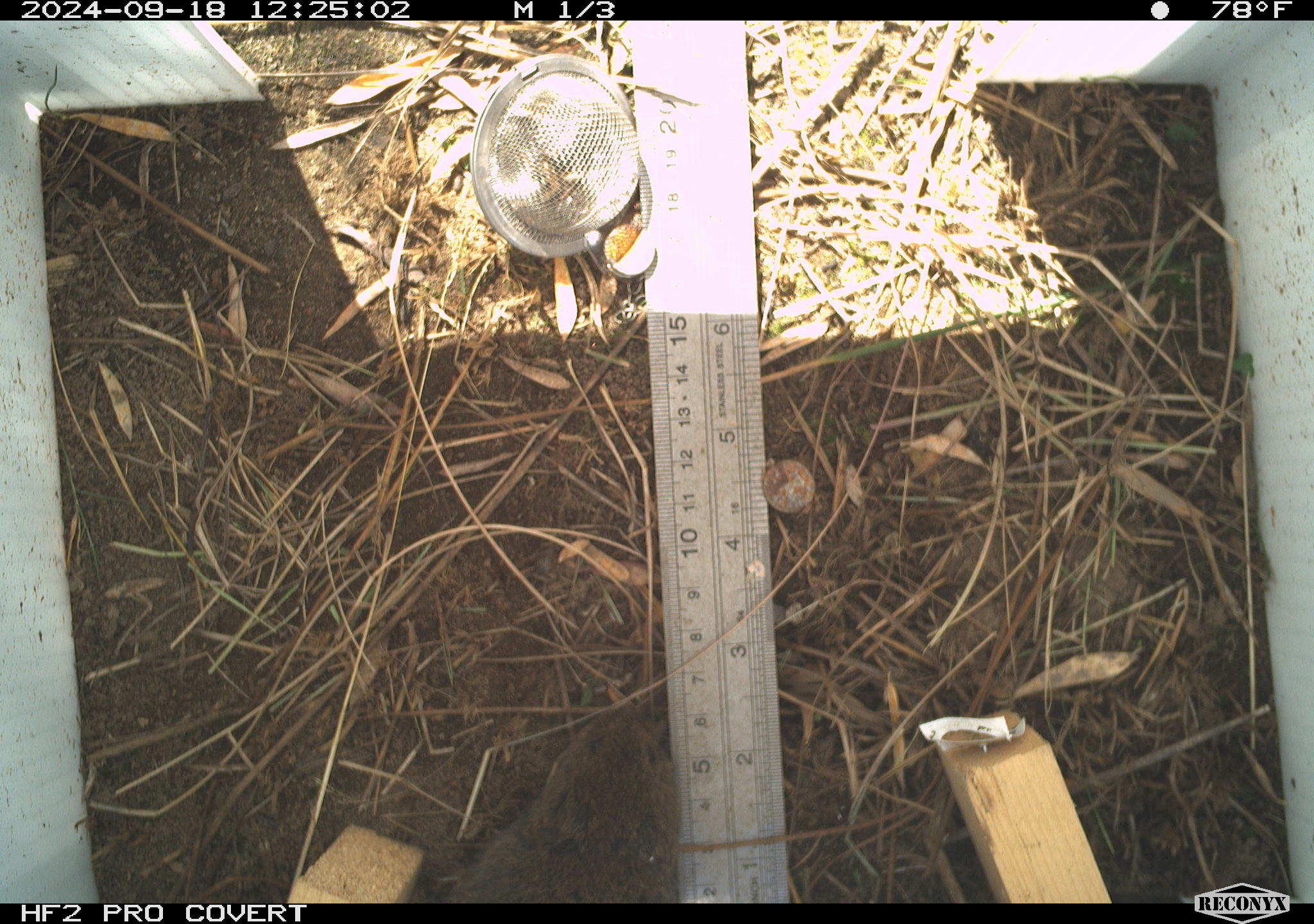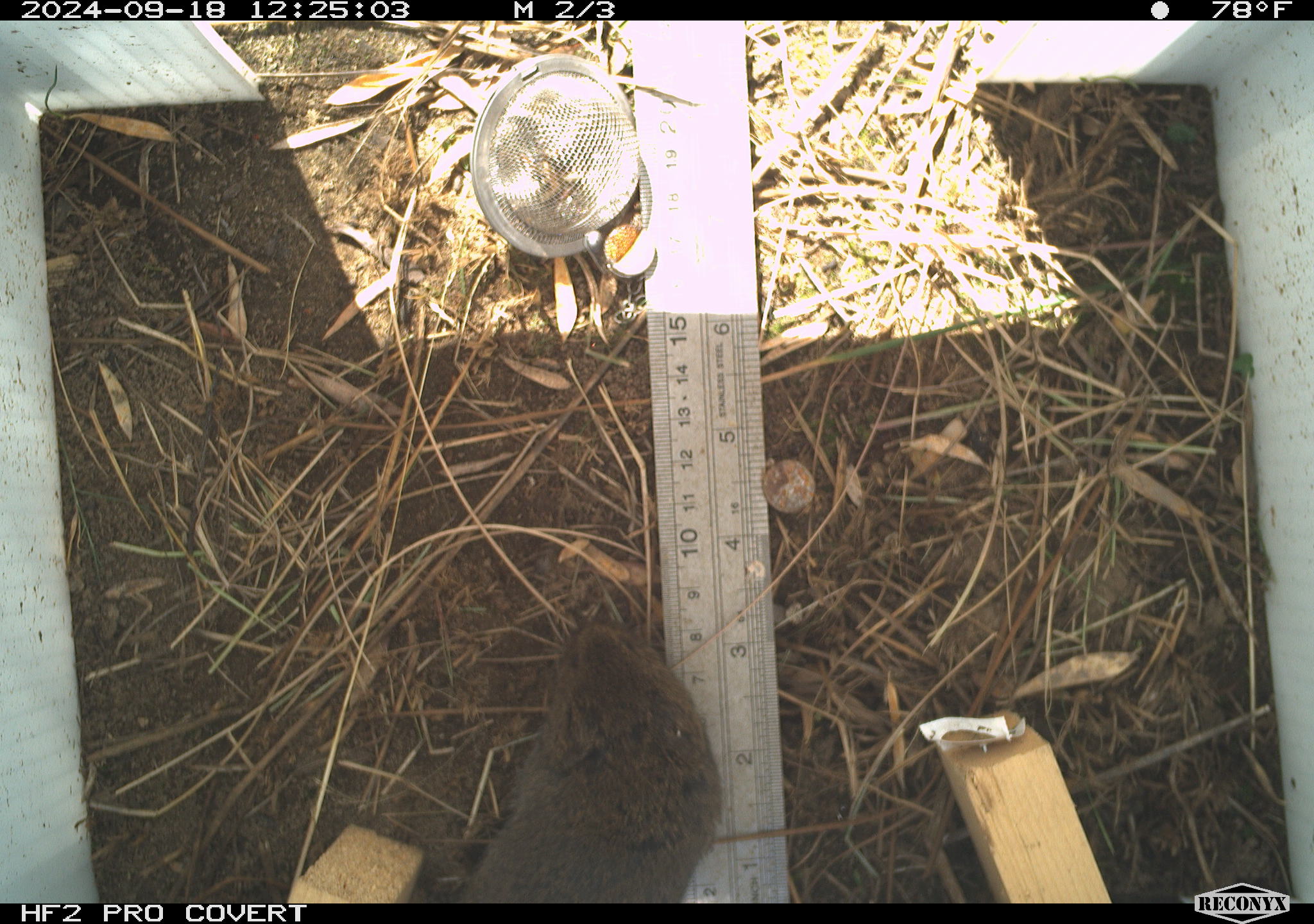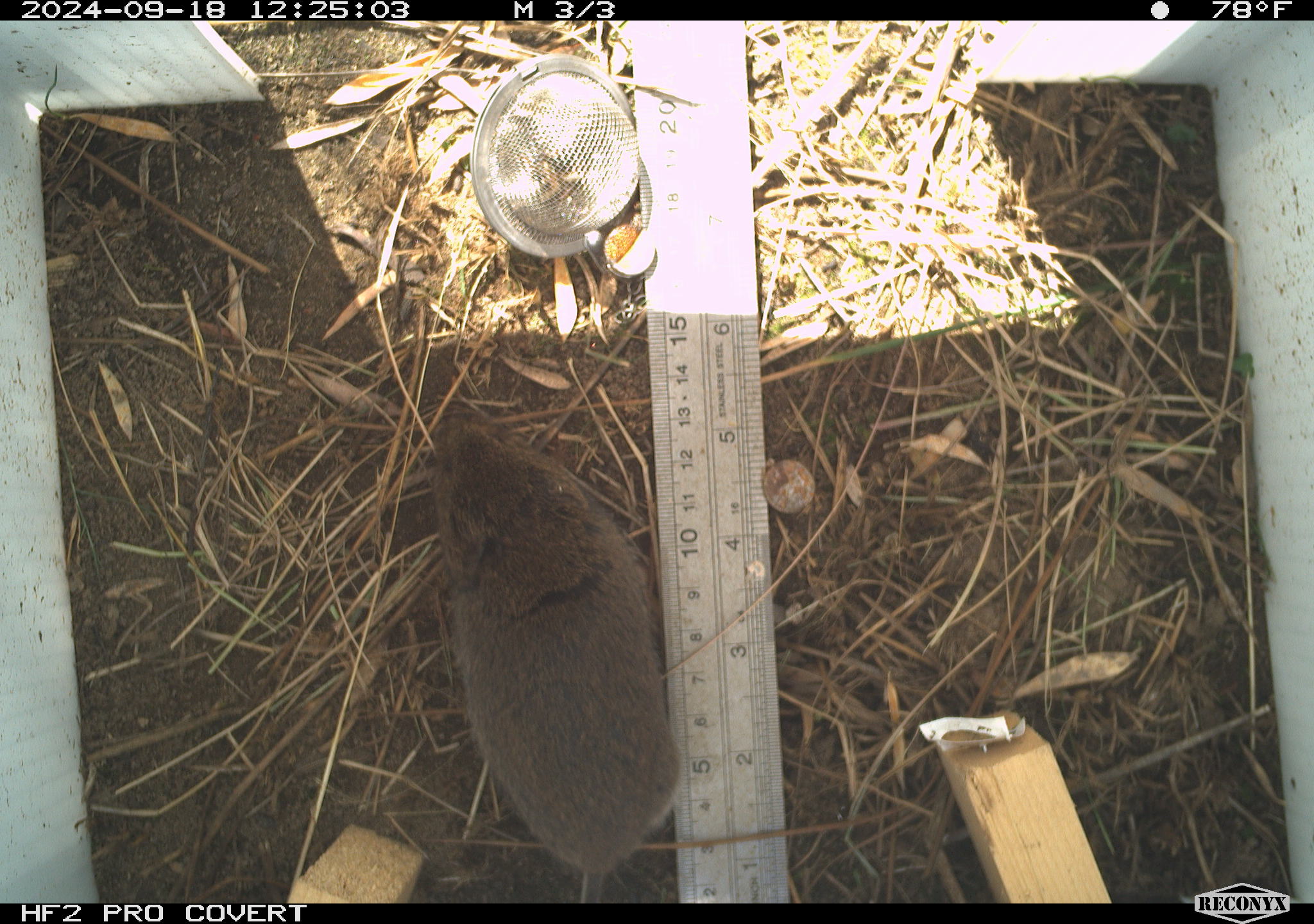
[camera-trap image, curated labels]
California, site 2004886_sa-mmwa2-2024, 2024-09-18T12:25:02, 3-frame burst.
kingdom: Animalia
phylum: Chordata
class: Aves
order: Passeriformes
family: Troglodytidae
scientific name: Troglodytidae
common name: wren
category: troglodytidae family